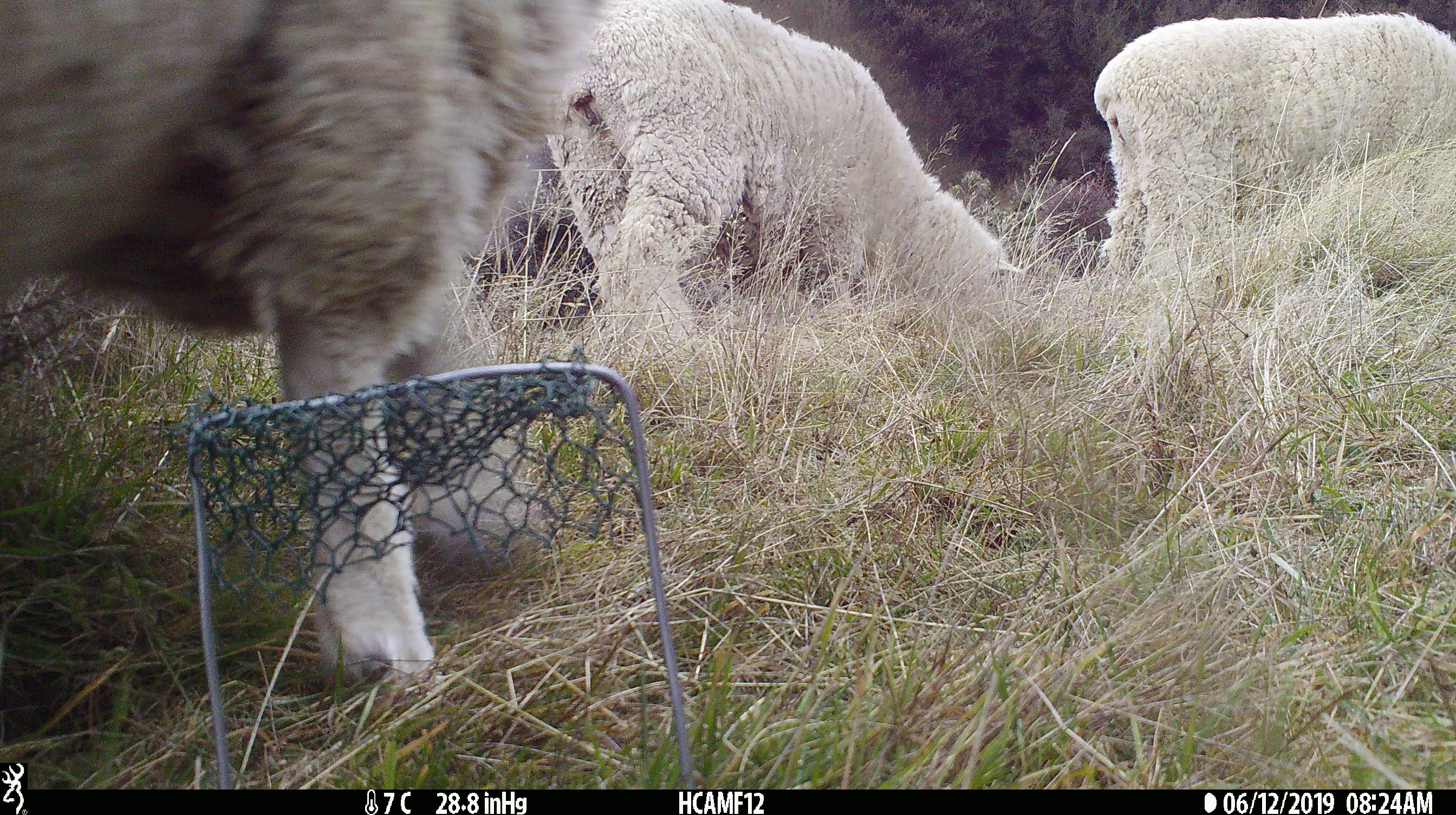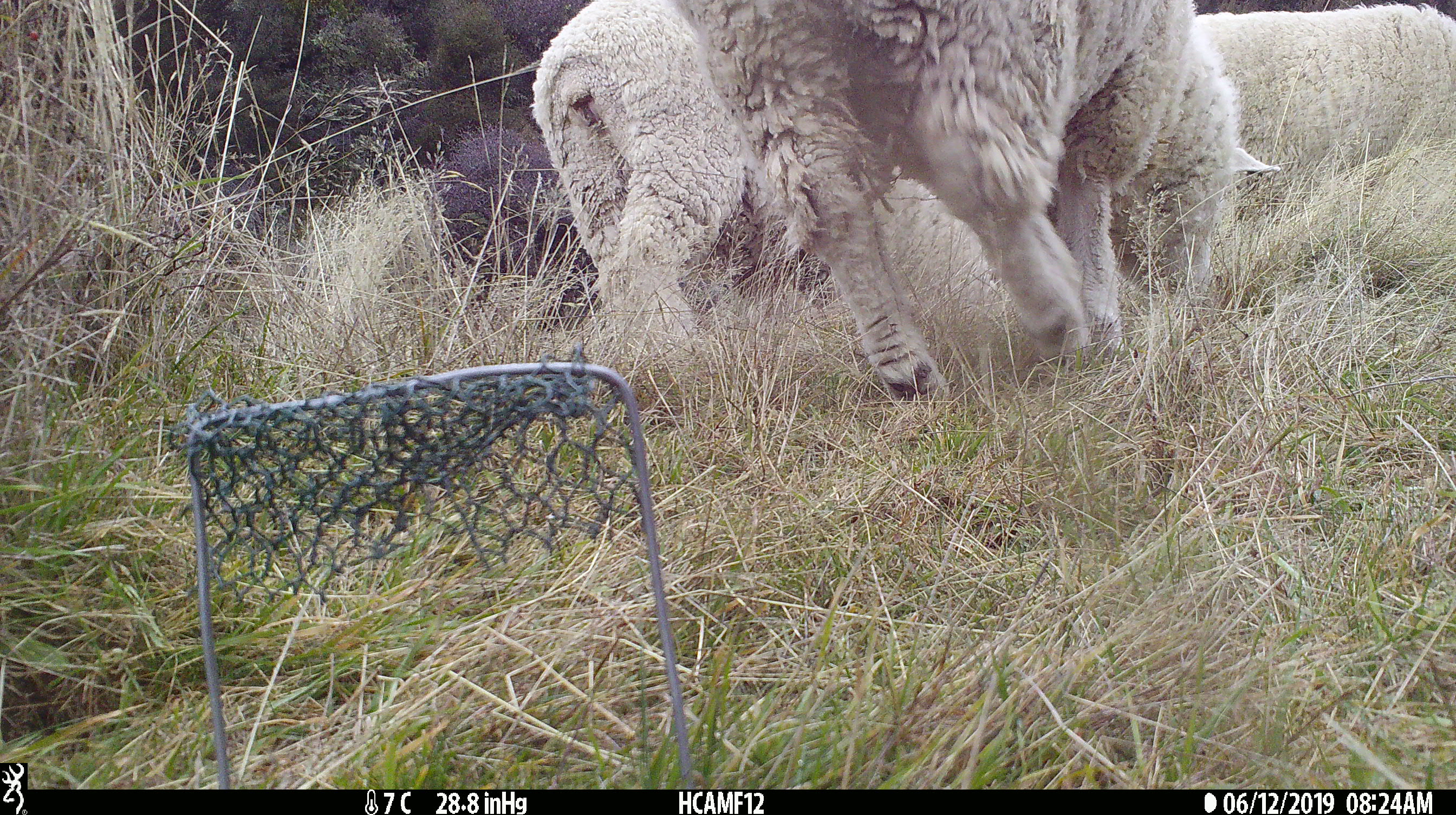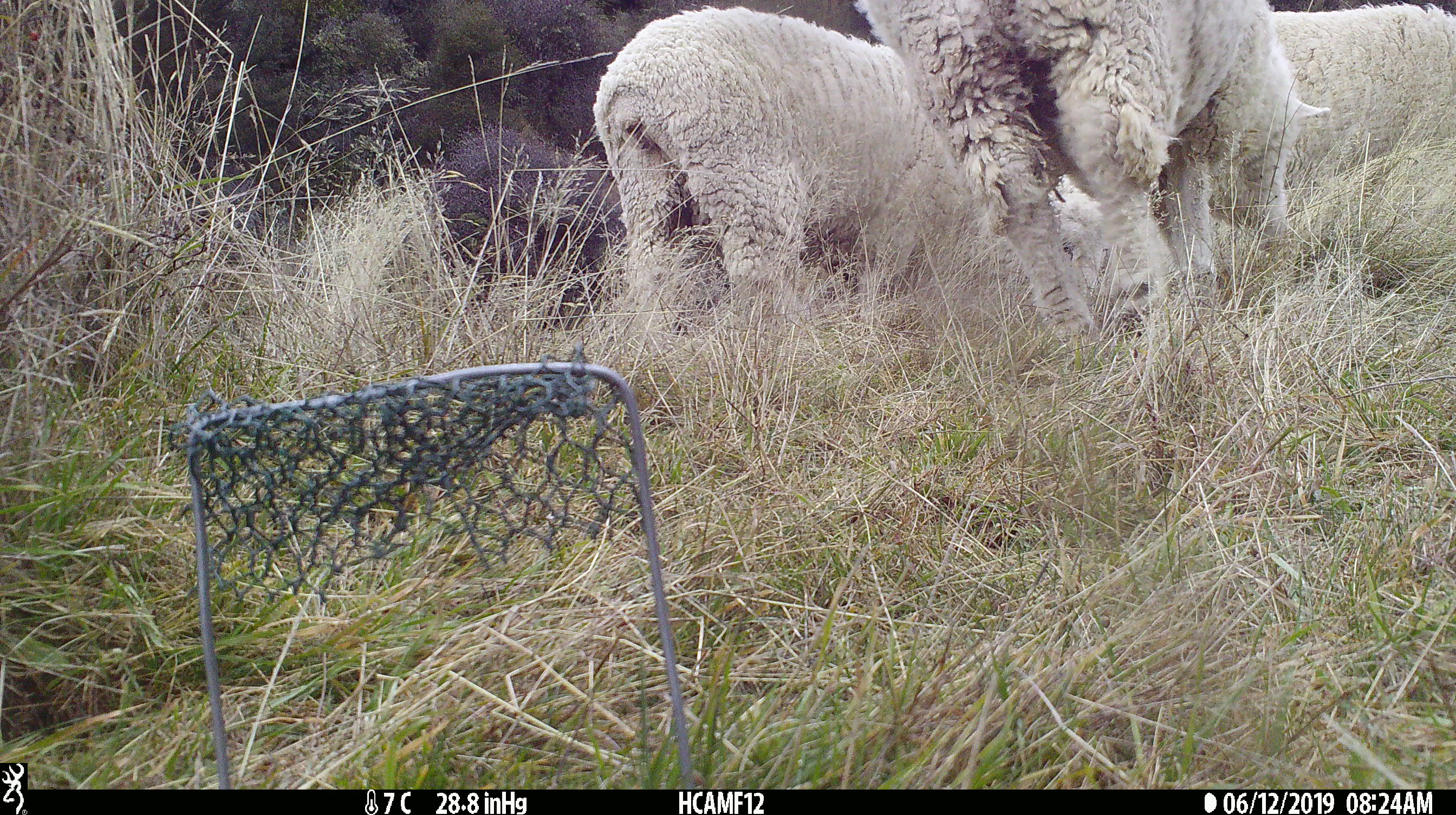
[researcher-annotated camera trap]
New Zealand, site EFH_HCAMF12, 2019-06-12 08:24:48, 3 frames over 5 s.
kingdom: Animalia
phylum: Chordata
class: Mammalia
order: Artiodactyla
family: Bovidae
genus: Ovis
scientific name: Ovis aries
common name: domestic sheep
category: sheep